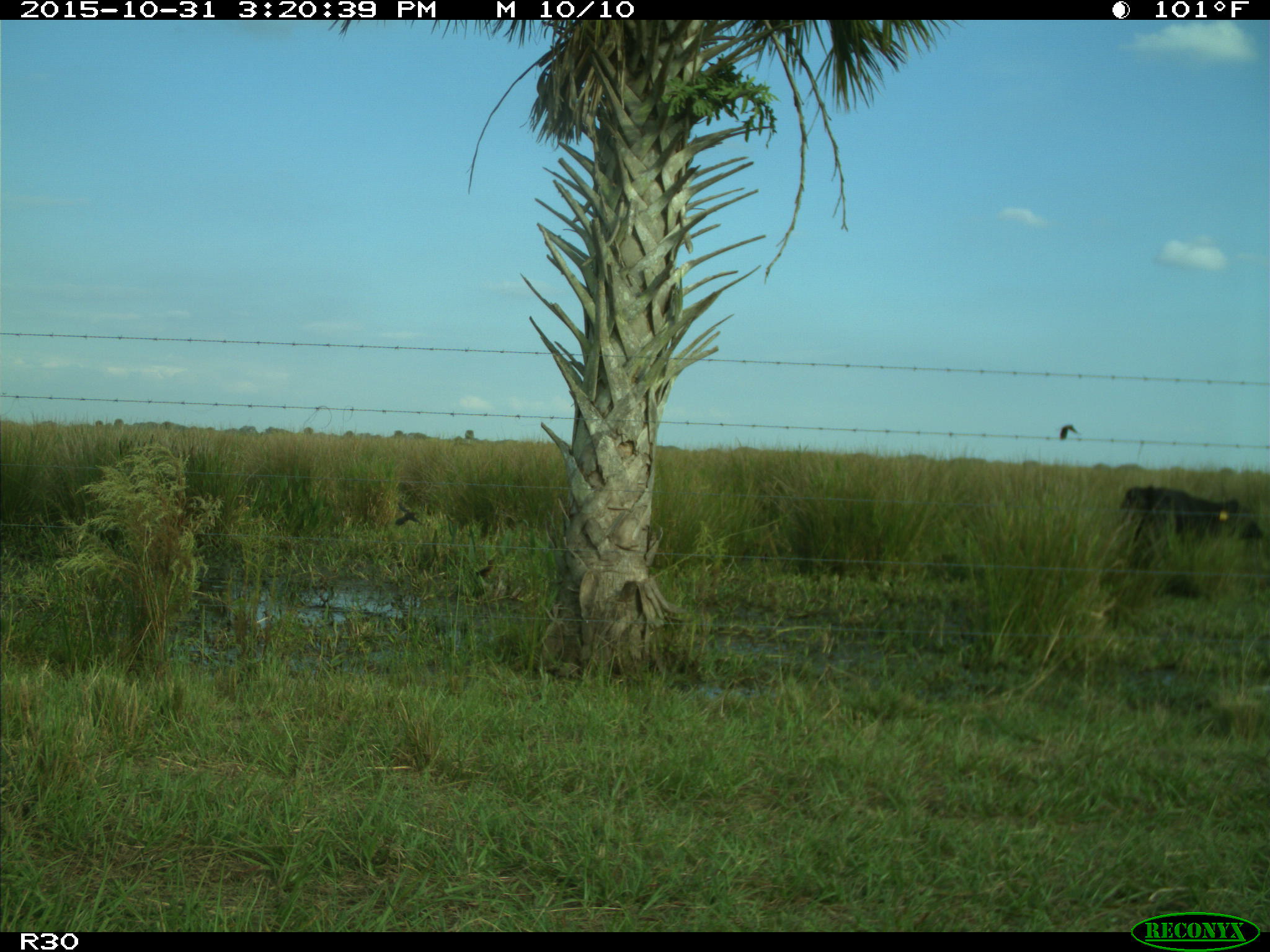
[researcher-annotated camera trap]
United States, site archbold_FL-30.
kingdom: Animalia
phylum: Chordata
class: Mammalia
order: Artiodactyla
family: Bovidae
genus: Bos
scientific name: Bos taurus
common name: domestic cow